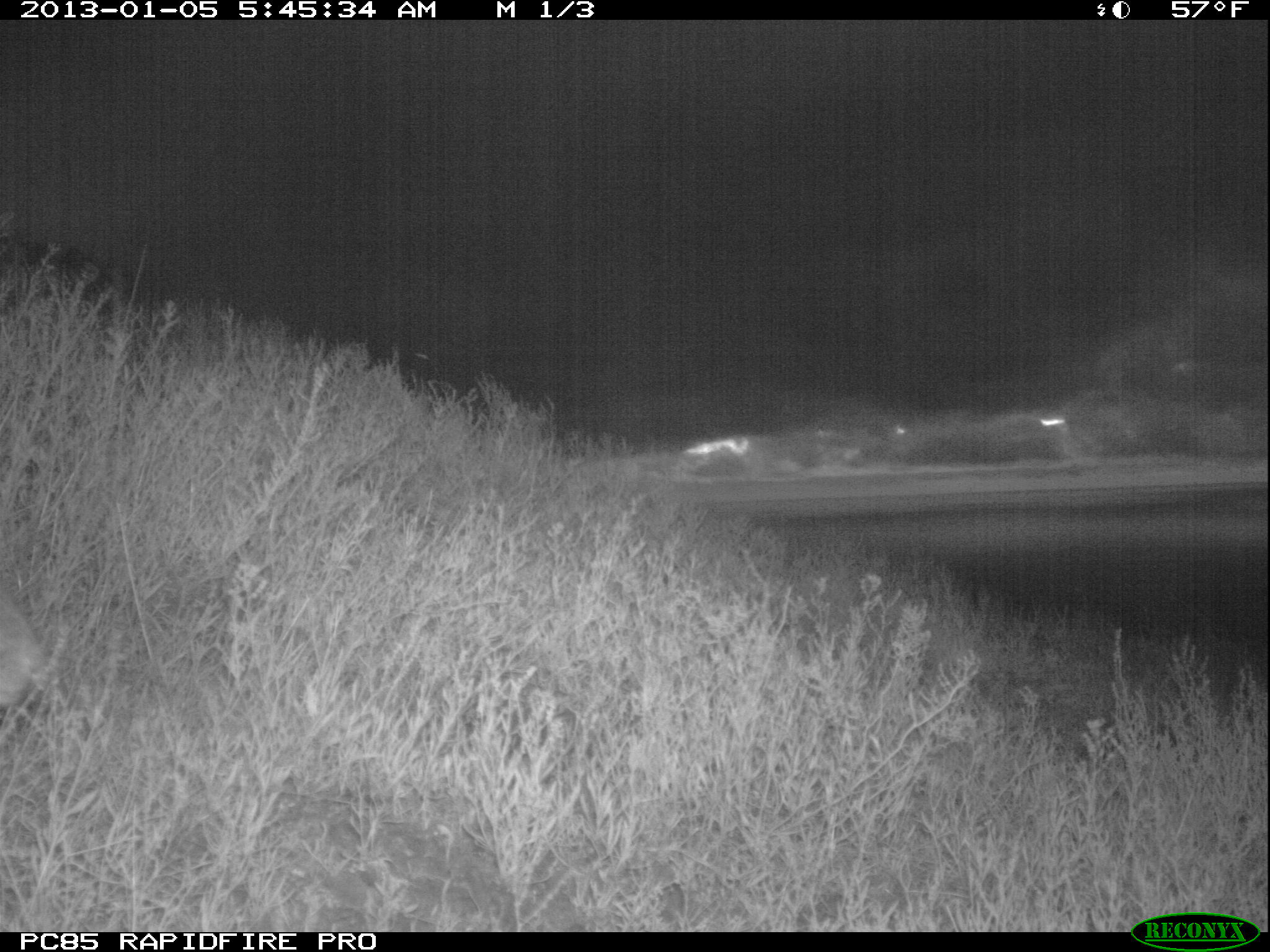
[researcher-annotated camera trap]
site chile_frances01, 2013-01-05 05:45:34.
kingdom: Animalia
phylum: Chordata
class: Mammalia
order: Lagomorpha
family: Leporidae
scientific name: Leporidae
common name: rabbits and hares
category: rabbit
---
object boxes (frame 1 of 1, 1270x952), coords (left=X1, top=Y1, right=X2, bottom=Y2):
rabbit: (left=0, top=570, right=48, bottom=714)